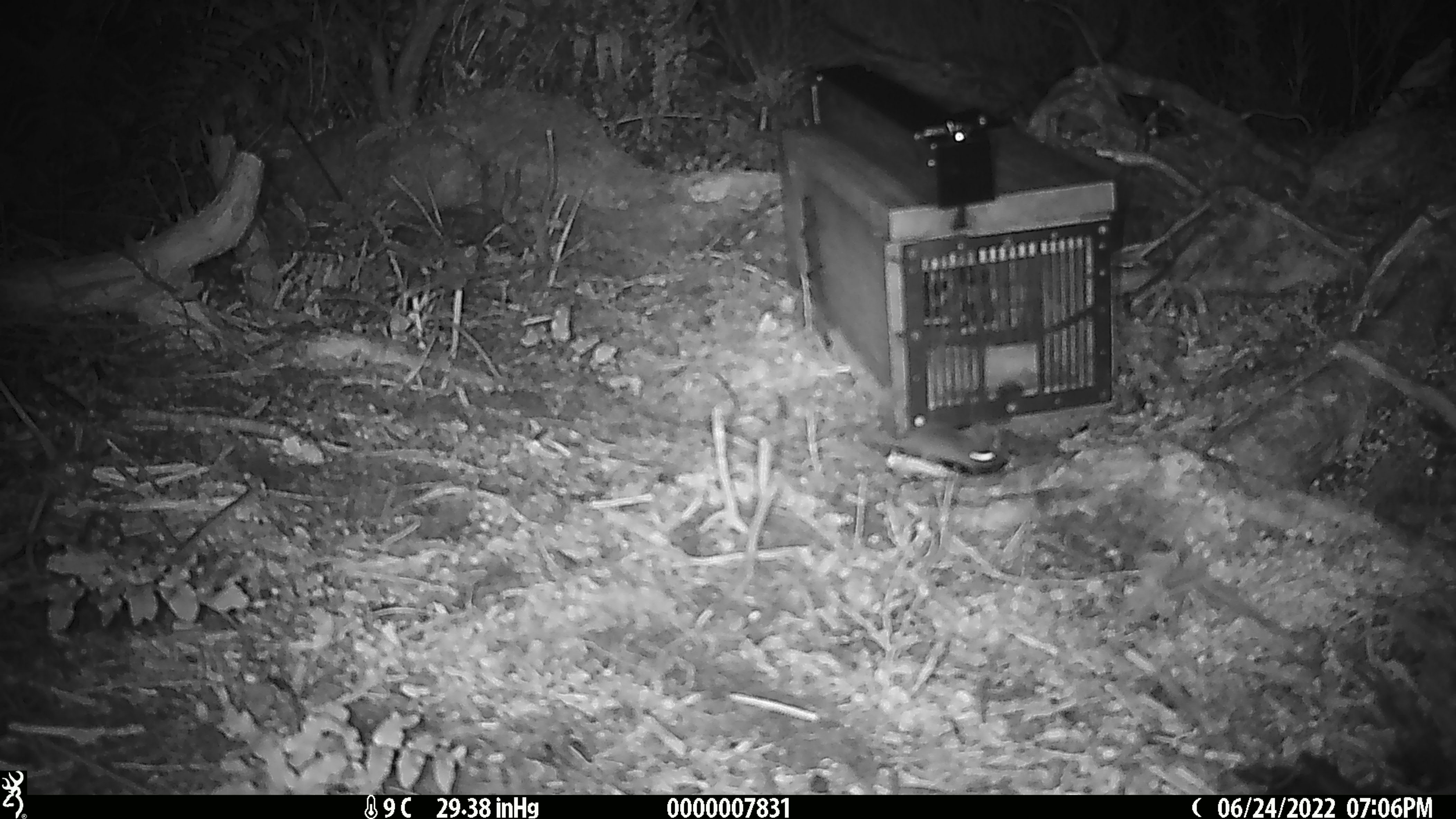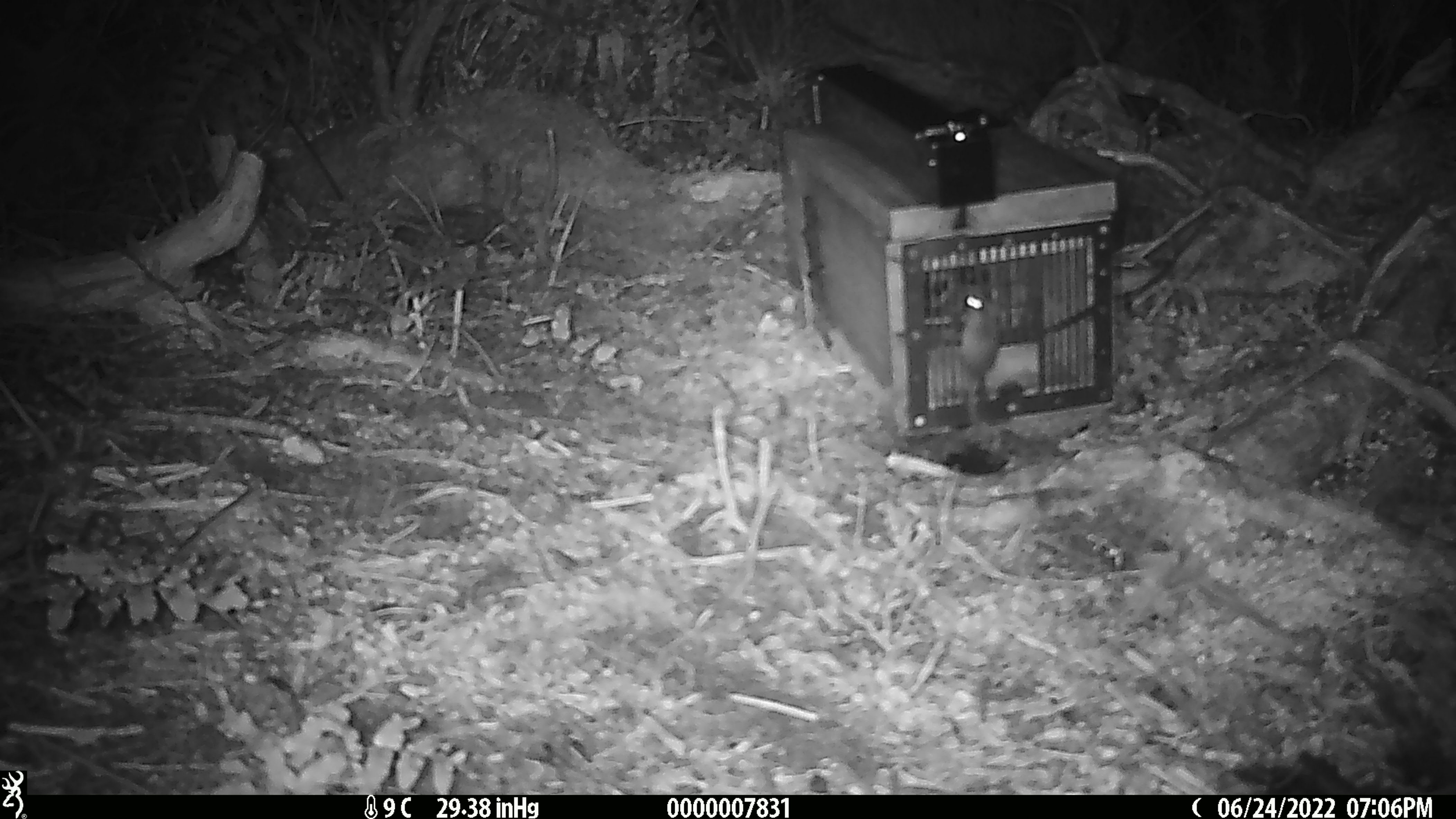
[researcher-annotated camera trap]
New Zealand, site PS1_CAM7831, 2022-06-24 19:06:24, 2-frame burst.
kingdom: Animalia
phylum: Chordata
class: Mammalia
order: Rodentia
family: Muridae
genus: Mus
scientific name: Mus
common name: mouse